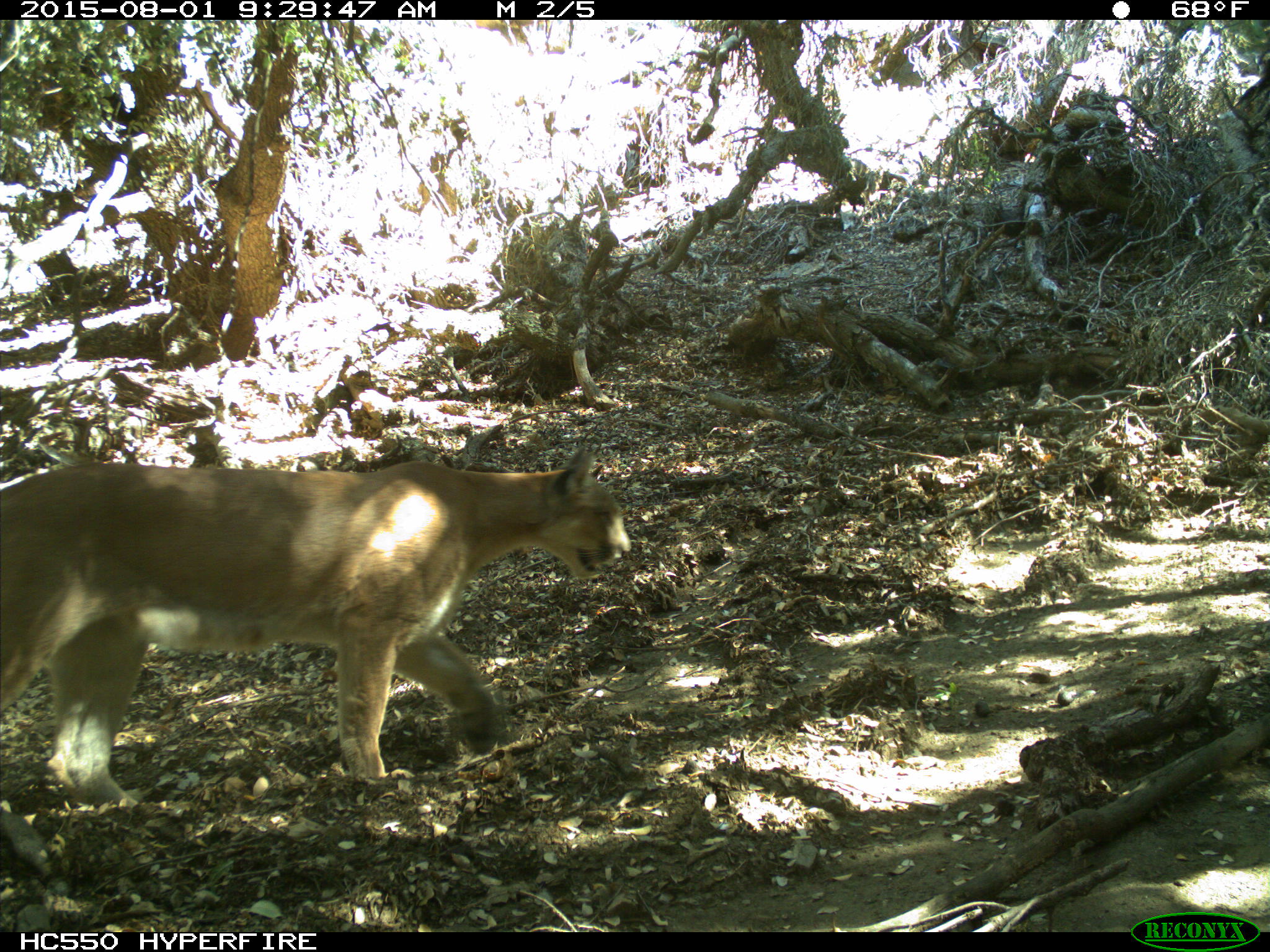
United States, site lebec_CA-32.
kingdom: Animalia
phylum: Chordata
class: Mammalia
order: Carnivora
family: Felidae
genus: Puma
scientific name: Puma concolor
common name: mountain lion